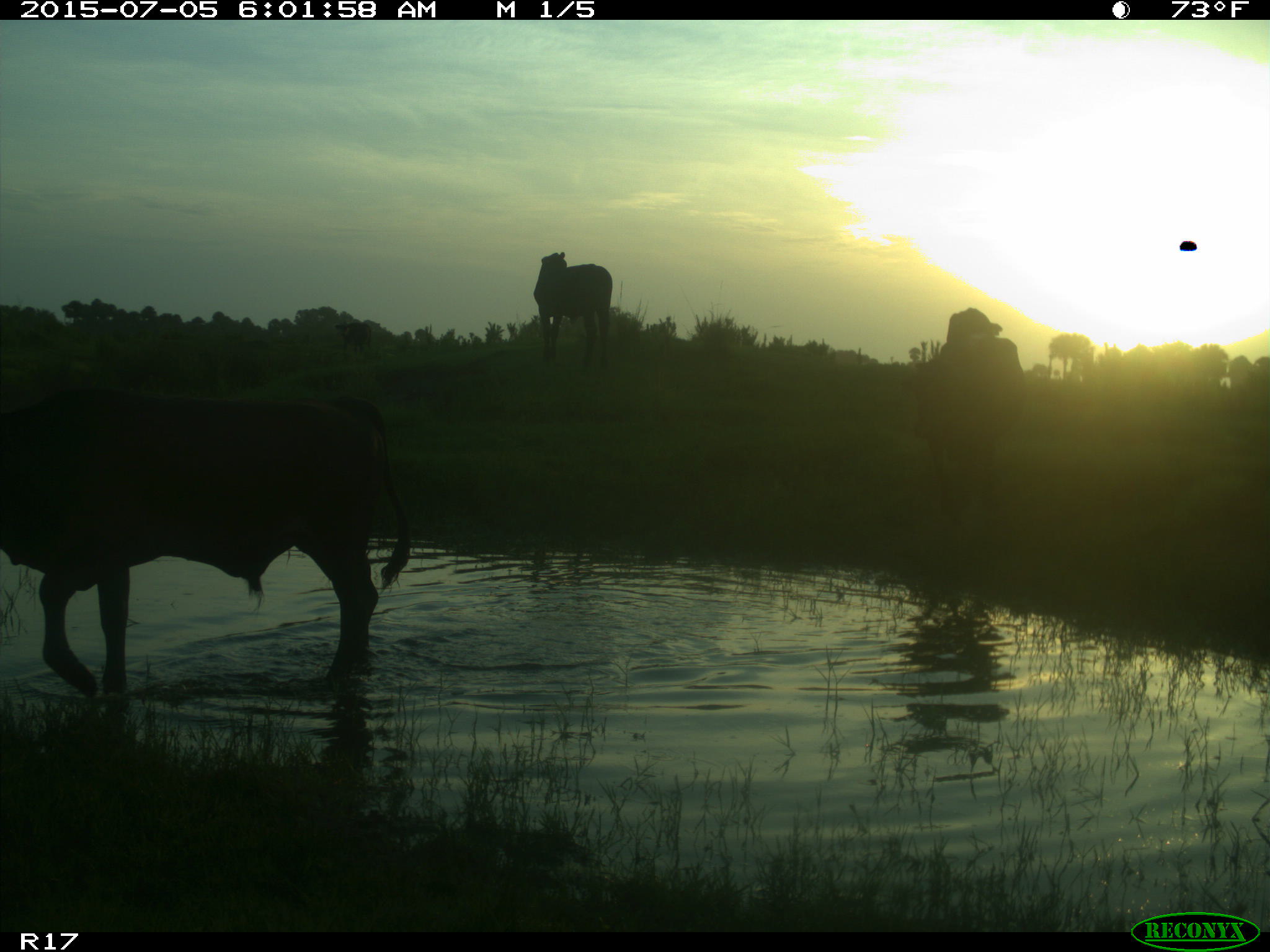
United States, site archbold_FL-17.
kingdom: Animalia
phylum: Chordata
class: Mammalia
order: Artiodactyla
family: Bovidae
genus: Bos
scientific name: Bos taurus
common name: domestic cow